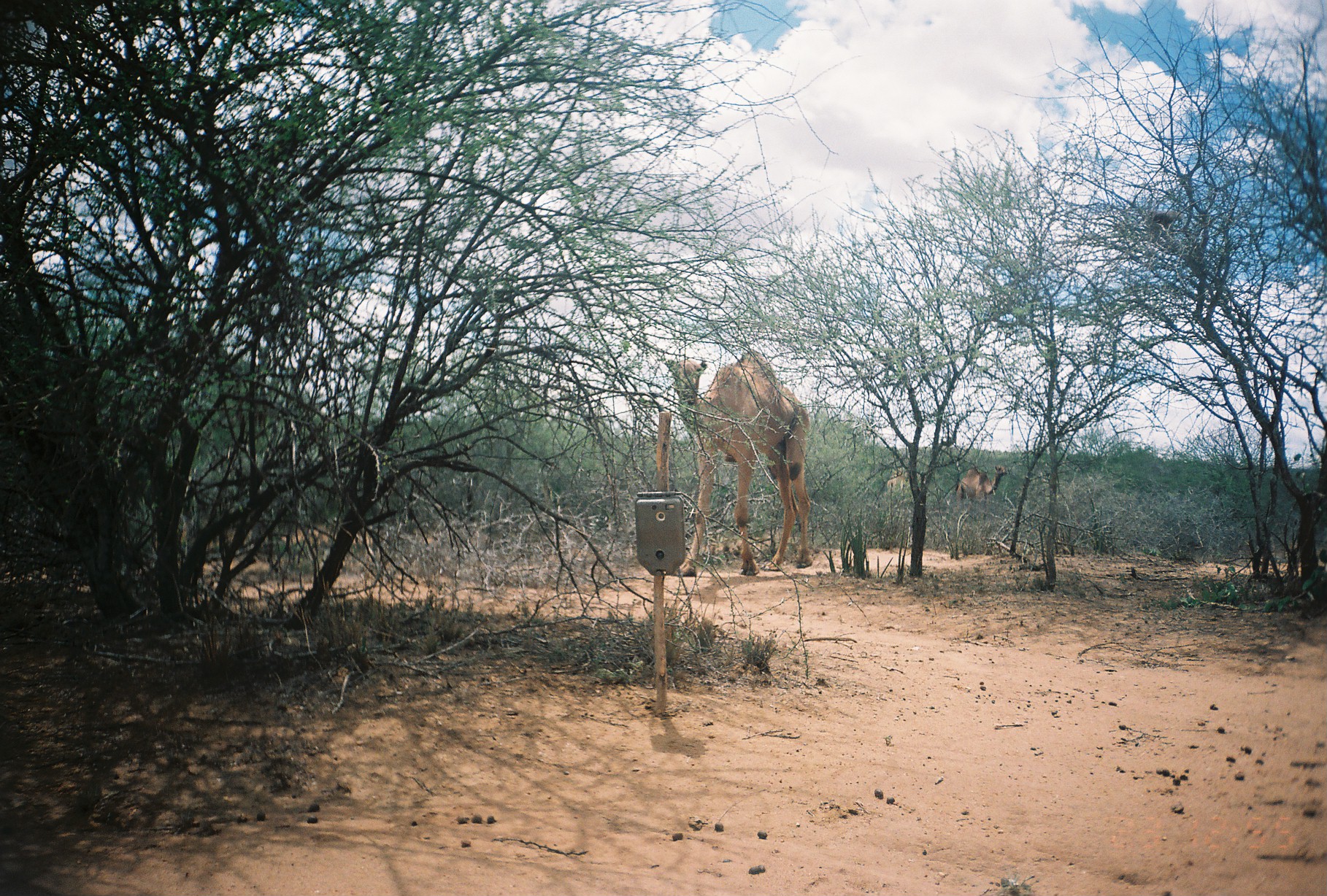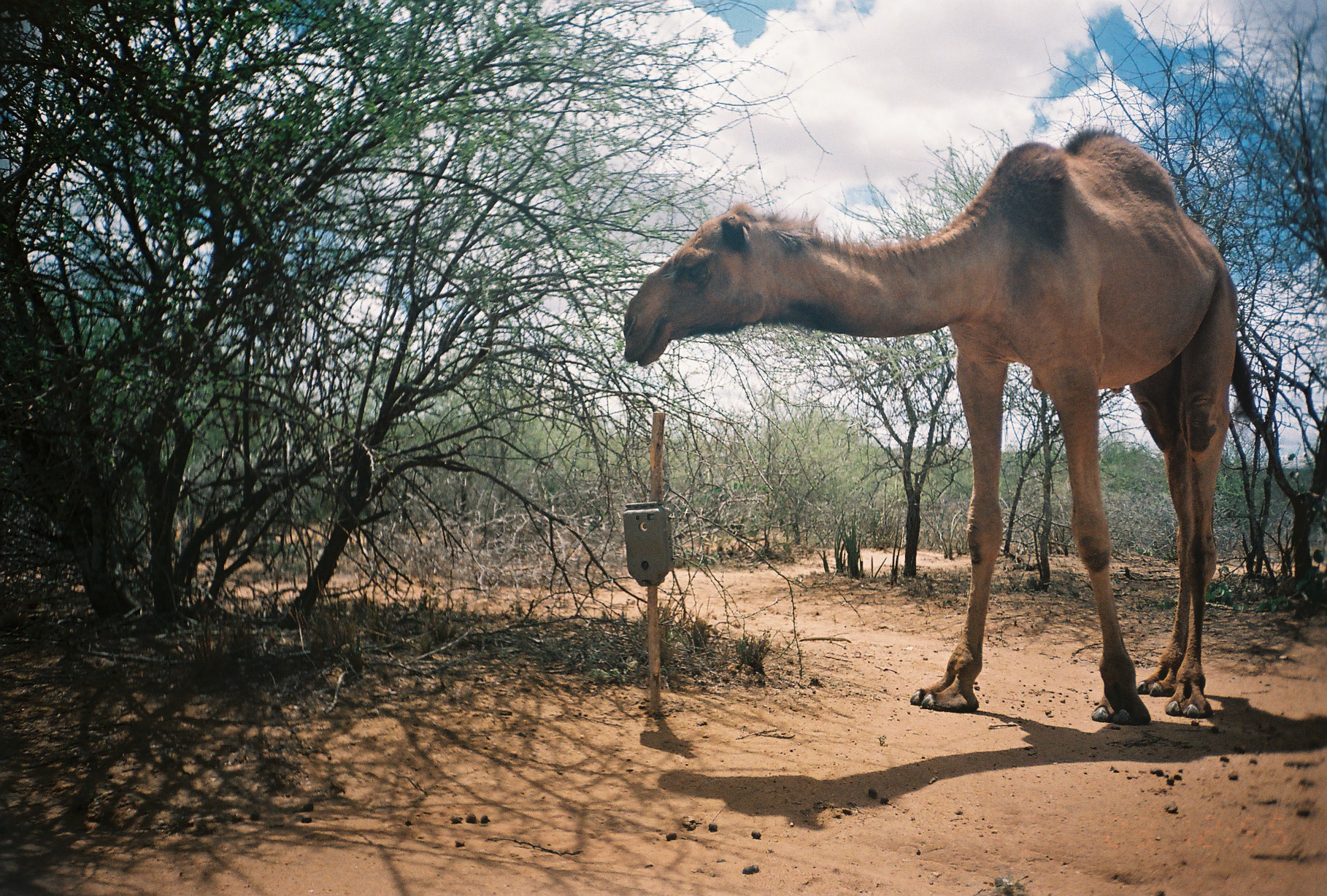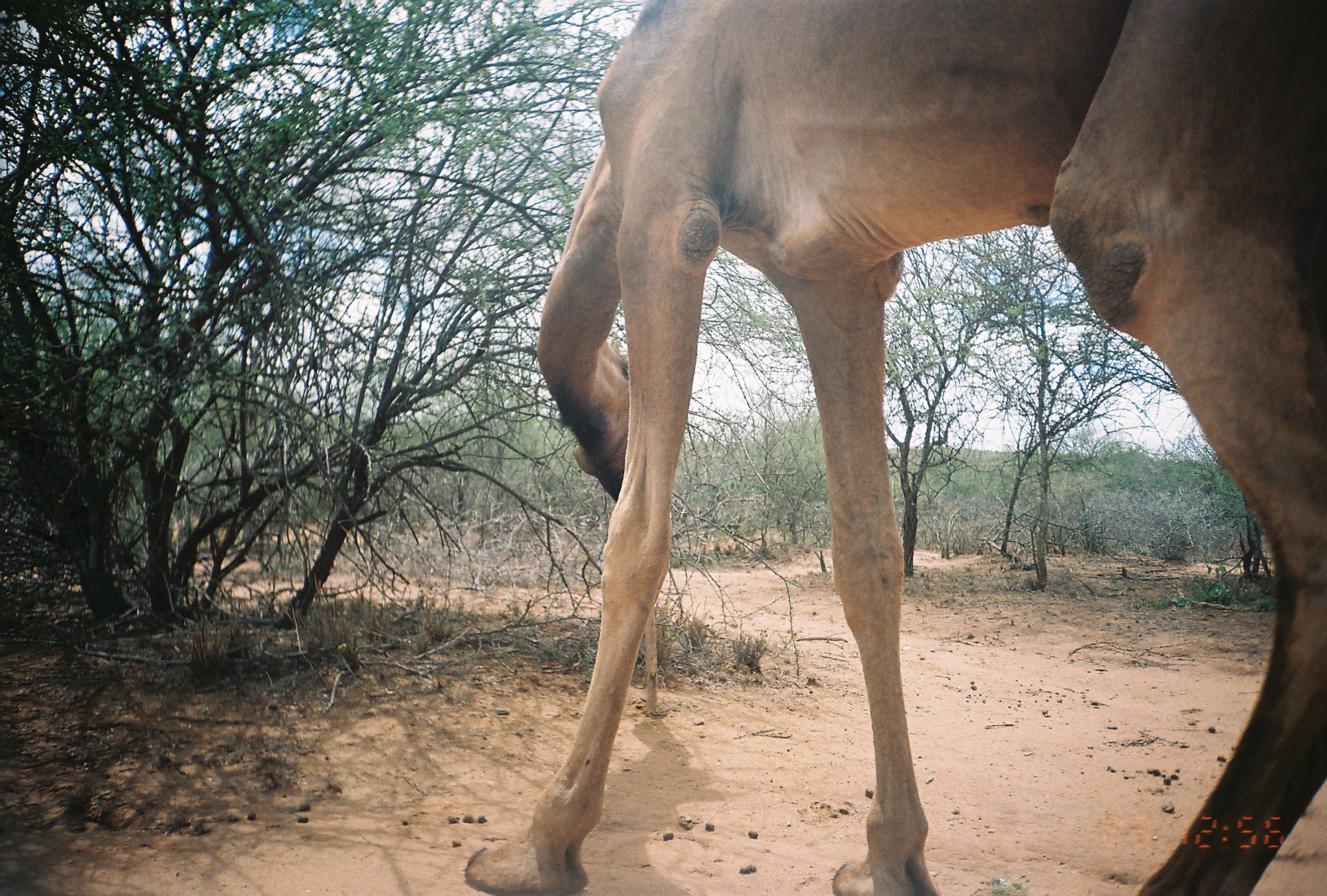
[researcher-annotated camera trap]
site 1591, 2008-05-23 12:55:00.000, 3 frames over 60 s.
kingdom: Animalia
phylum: Chordata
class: Mammalia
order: Artiodactyla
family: Camelidae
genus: Camelus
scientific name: Camelus dromedarius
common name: dromedary camel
Camelus dromedarius (dromedary camel), count 3.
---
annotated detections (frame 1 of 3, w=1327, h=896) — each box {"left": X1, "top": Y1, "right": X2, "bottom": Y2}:
camelus dromedarius: {"left": 664, "top": 349, "right": 813, "bottom": 578}; {"left": 955, "top": 463, "right": 1007, "bottom": 511}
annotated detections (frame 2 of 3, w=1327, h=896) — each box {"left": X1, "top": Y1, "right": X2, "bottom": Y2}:
camelus dromedarius: {"left": 623, "top": 127, "right": 1239, "bottom": 727}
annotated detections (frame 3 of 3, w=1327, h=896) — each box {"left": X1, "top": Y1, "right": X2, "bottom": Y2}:
camelus dromedarius: {"left": 462, "top": 1, "right": 1327, "bottom": 895}